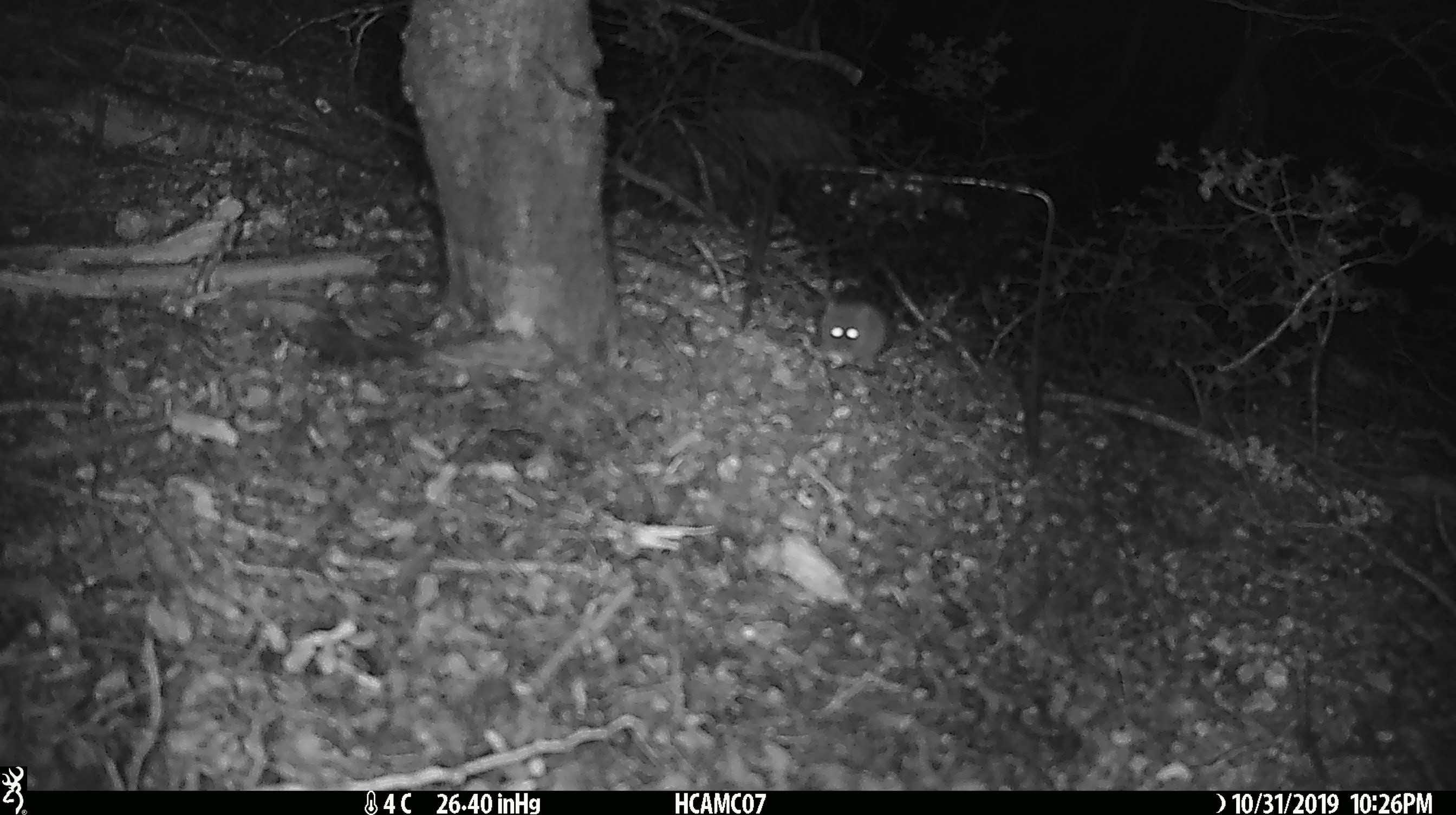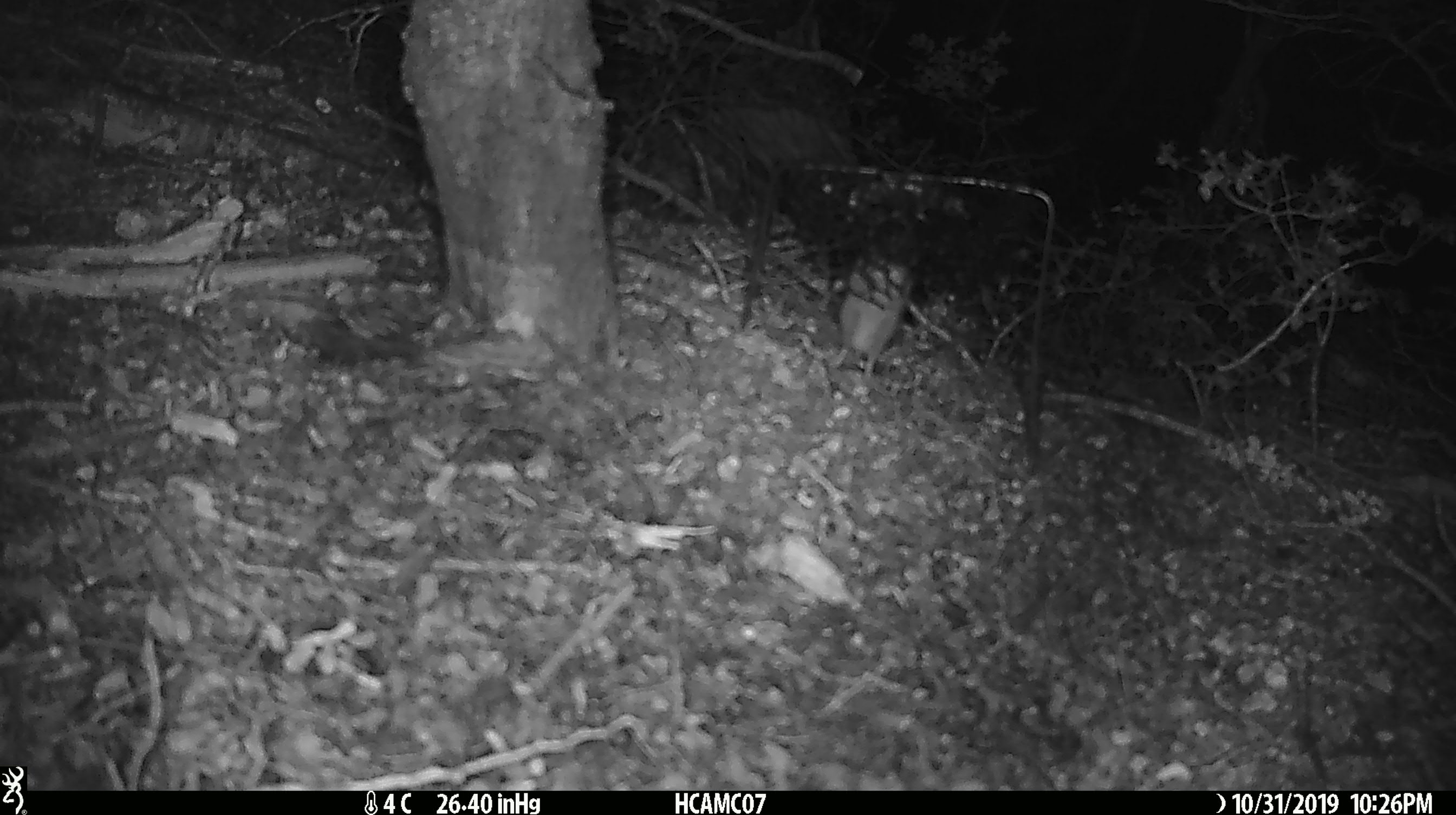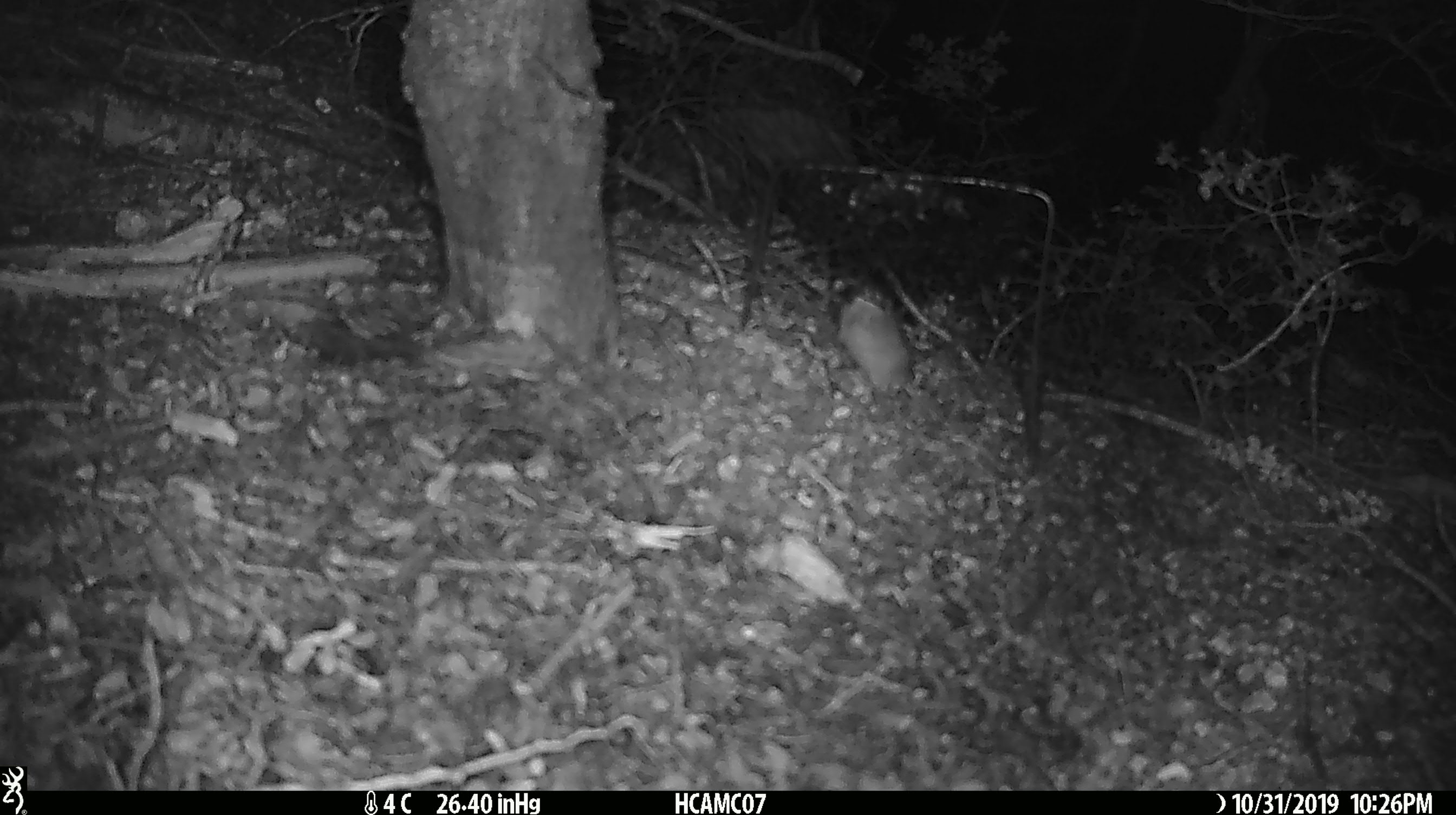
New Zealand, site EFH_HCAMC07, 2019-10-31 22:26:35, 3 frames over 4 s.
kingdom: Animalia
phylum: Chordata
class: Mammalia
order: Rodentia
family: Muridae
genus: Mus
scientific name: Mus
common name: mouse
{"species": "mouse (Mus)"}